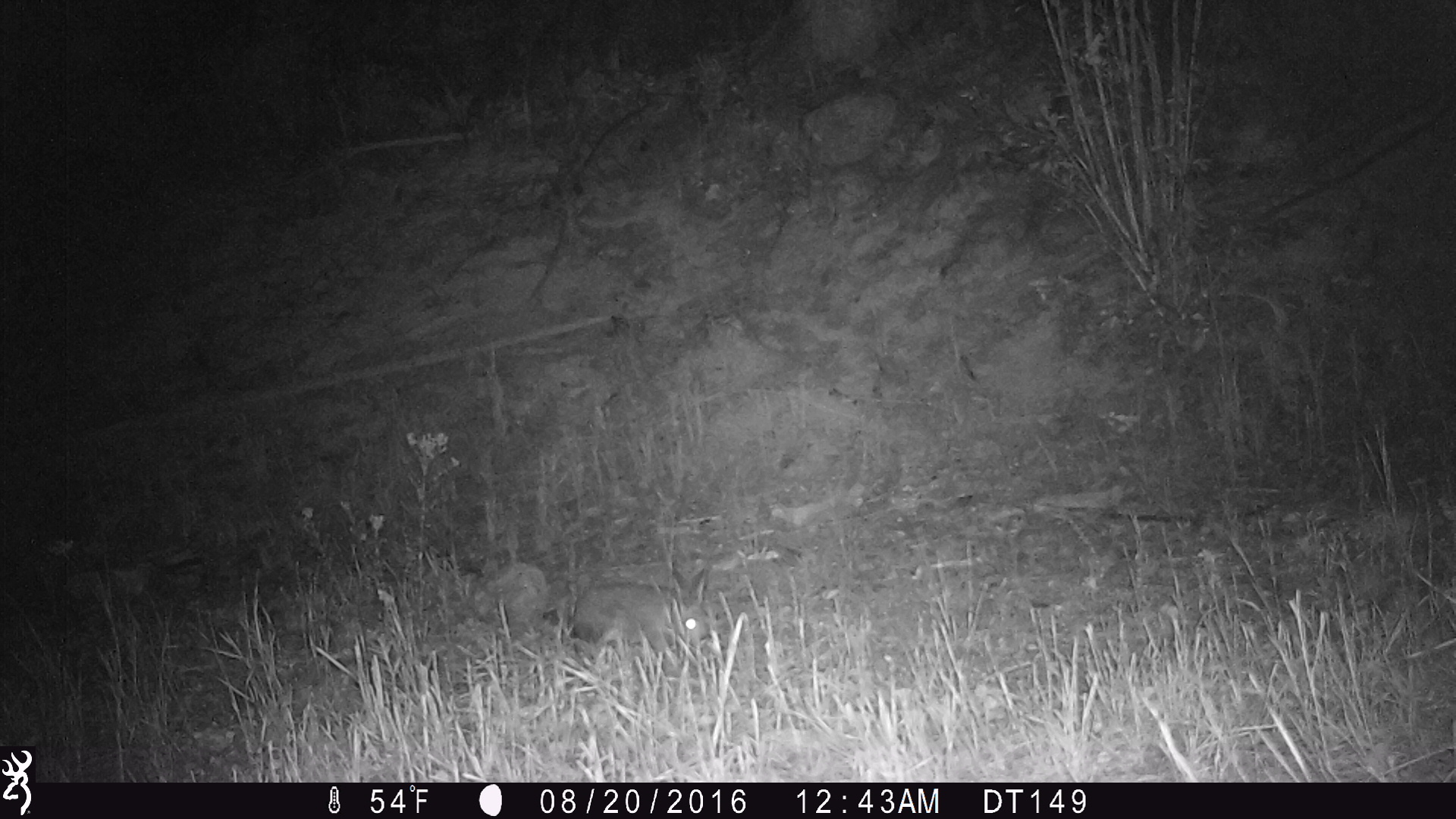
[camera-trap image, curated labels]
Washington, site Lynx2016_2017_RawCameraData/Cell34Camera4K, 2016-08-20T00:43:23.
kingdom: Animalia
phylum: Chordata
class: Mammalia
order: Lagomorpha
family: Leporidae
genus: Lepus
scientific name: Lepus americanus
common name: snowshoe hare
Lepus americanus (snowshoe hare). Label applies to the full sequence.